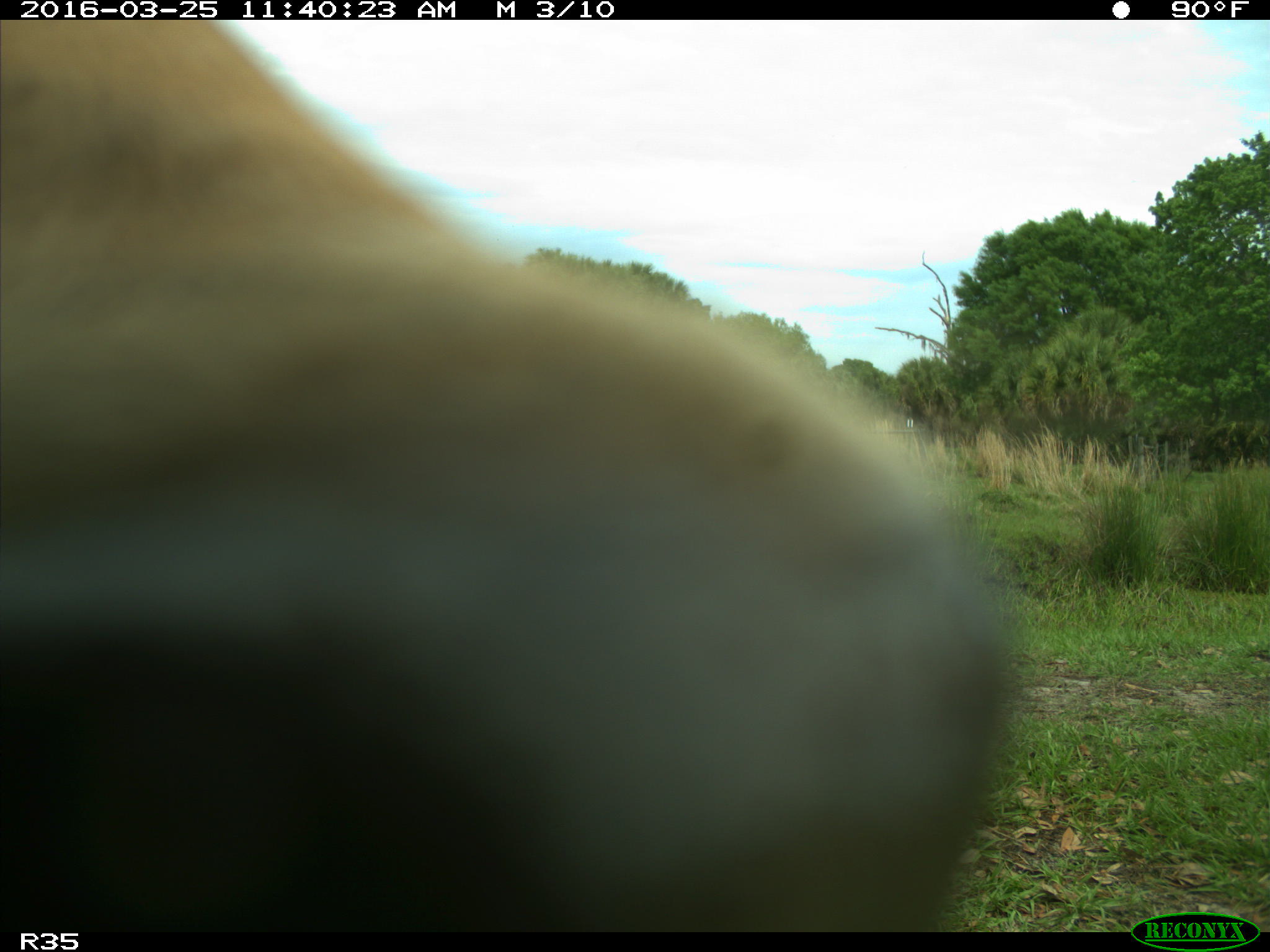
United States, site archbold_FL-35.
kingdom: Animalia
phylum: Chordata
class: Mammalia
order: Artiodactyla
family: Bovidae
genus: Bos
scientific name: Bos taurus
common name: domestic cow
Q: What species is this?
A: Bos taurus (domestic cow).